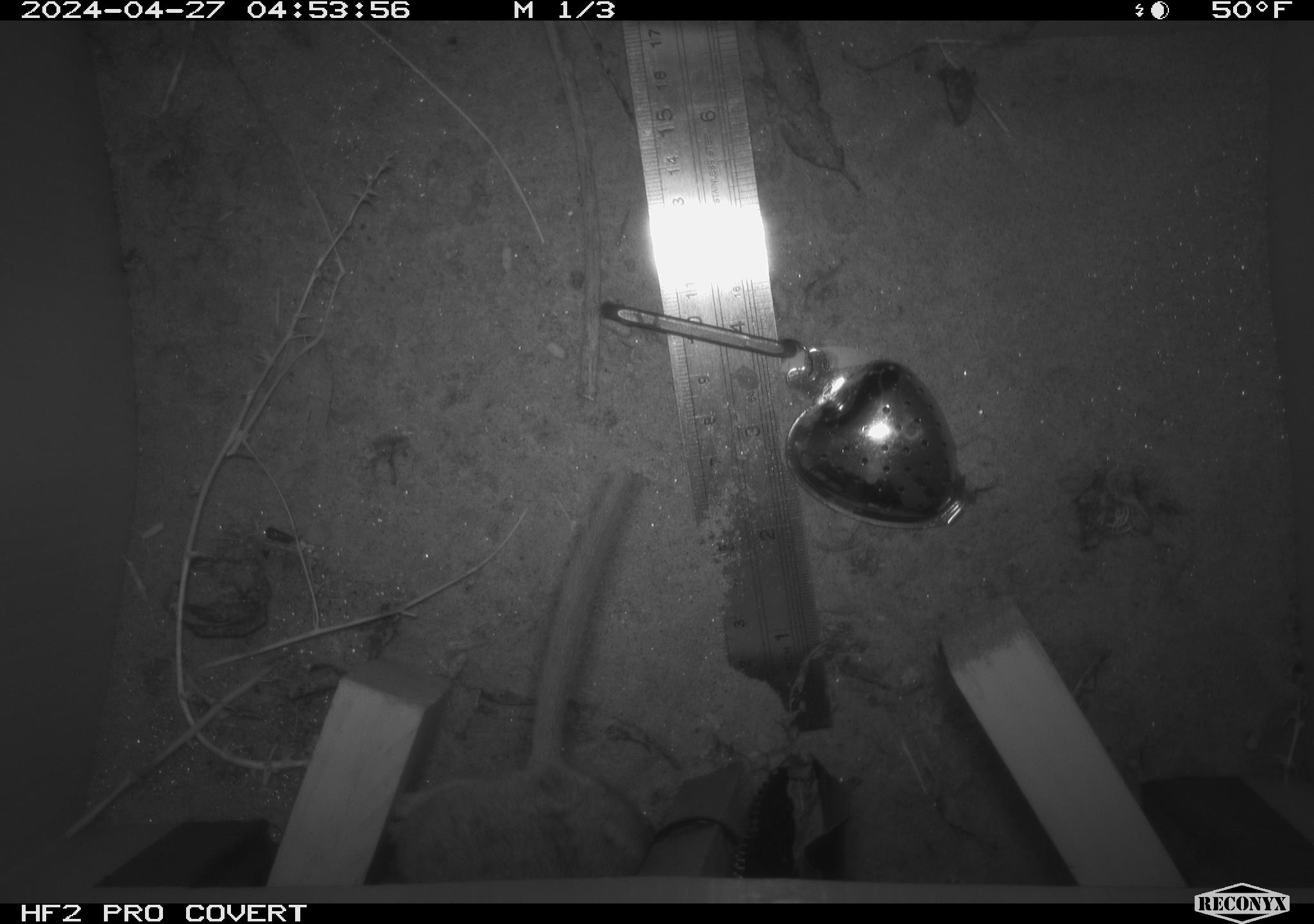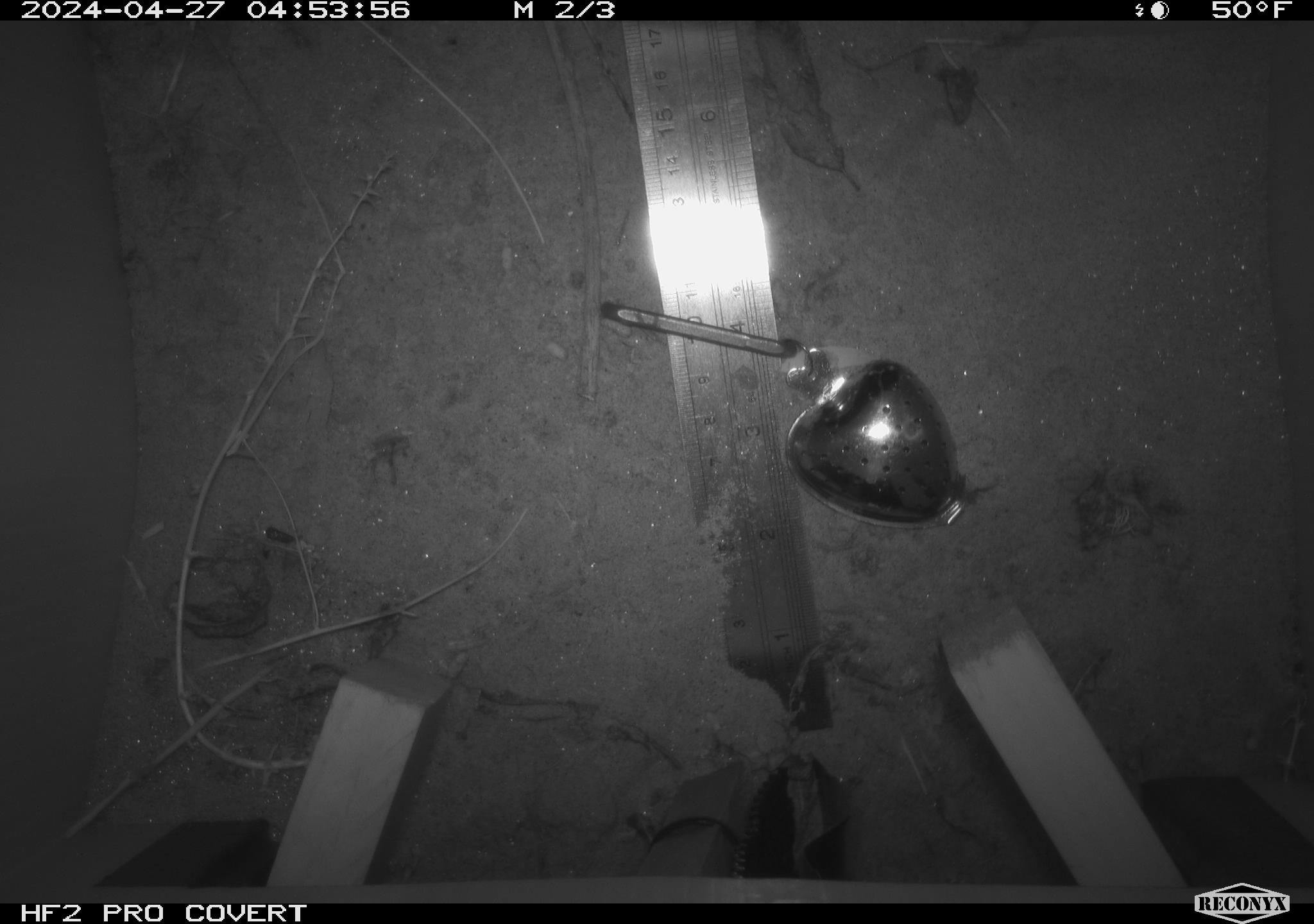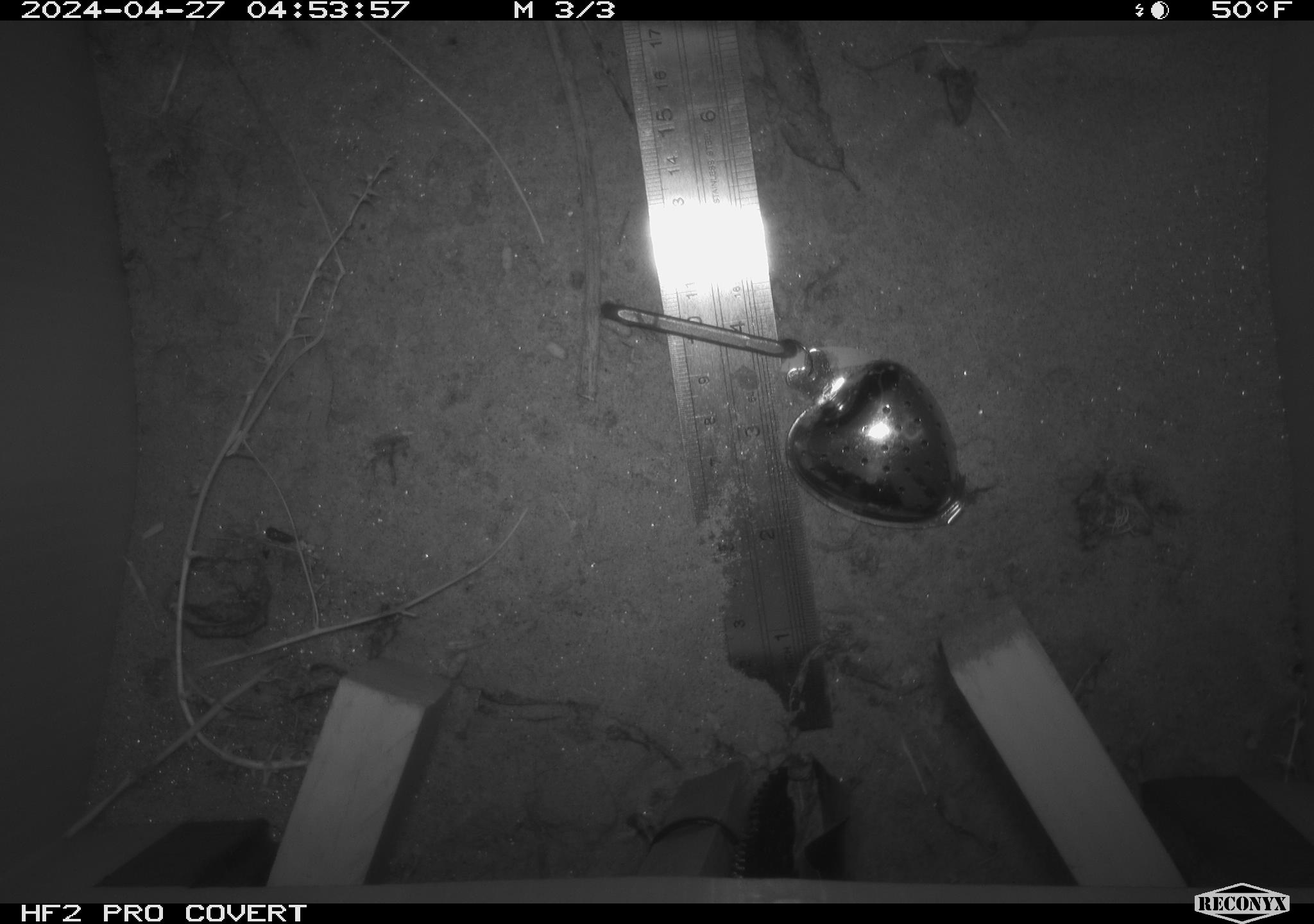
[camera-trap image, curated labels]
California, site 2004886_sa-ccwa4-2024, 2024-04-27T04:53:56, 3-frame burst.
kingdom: Animalia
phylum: Chordata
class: Mammalia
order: Rodentia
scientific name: Rodentia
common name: woodrat or rat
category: woodrat or rat species